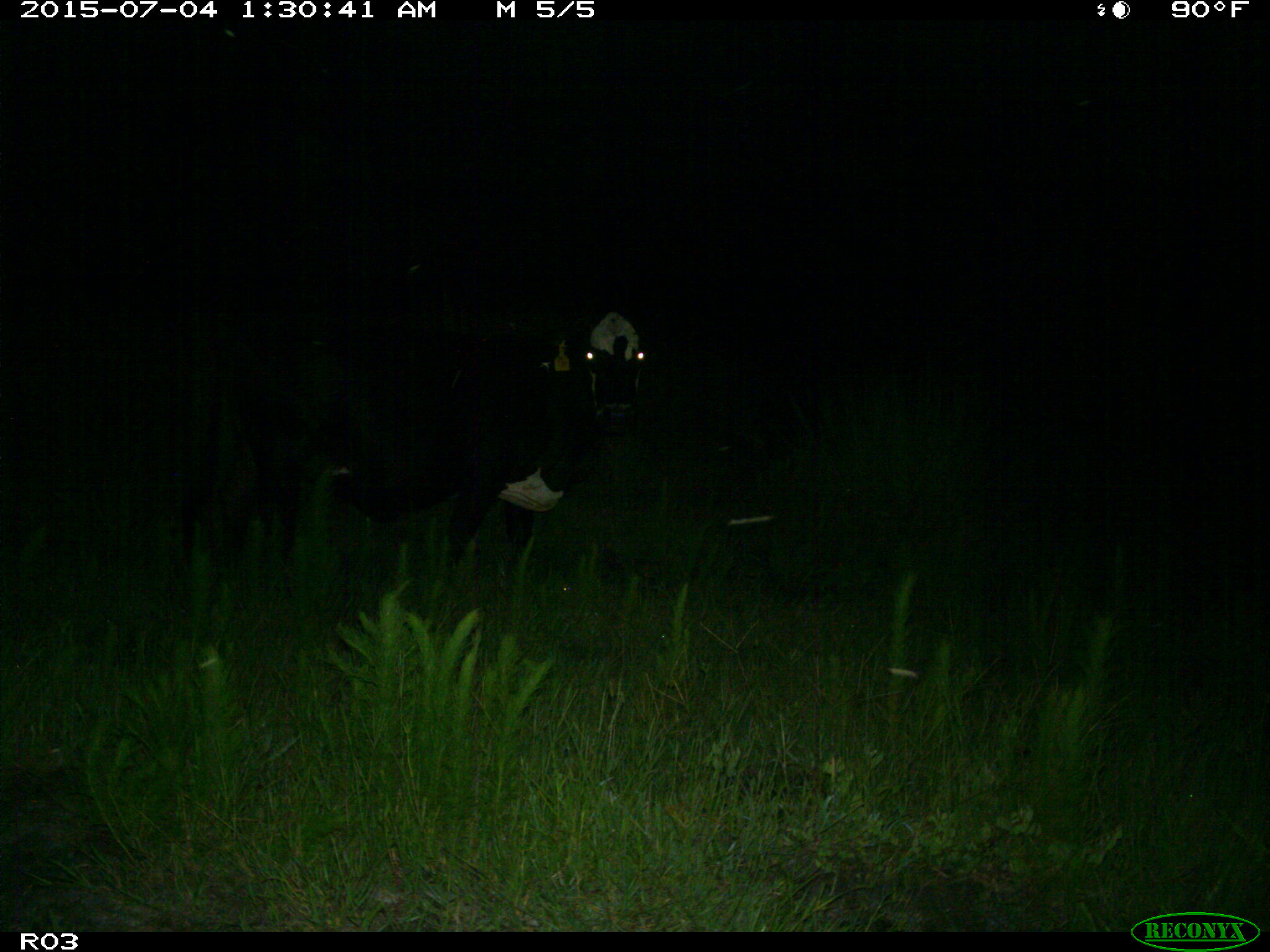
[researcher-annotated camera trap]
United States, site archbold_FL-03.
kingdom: Animalia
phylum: Chordata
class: Mammalia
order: Artiodactyla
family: Bovidae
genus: Bos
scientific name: Bos taurus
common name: domestic cow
Bos taurus (domestic cow).